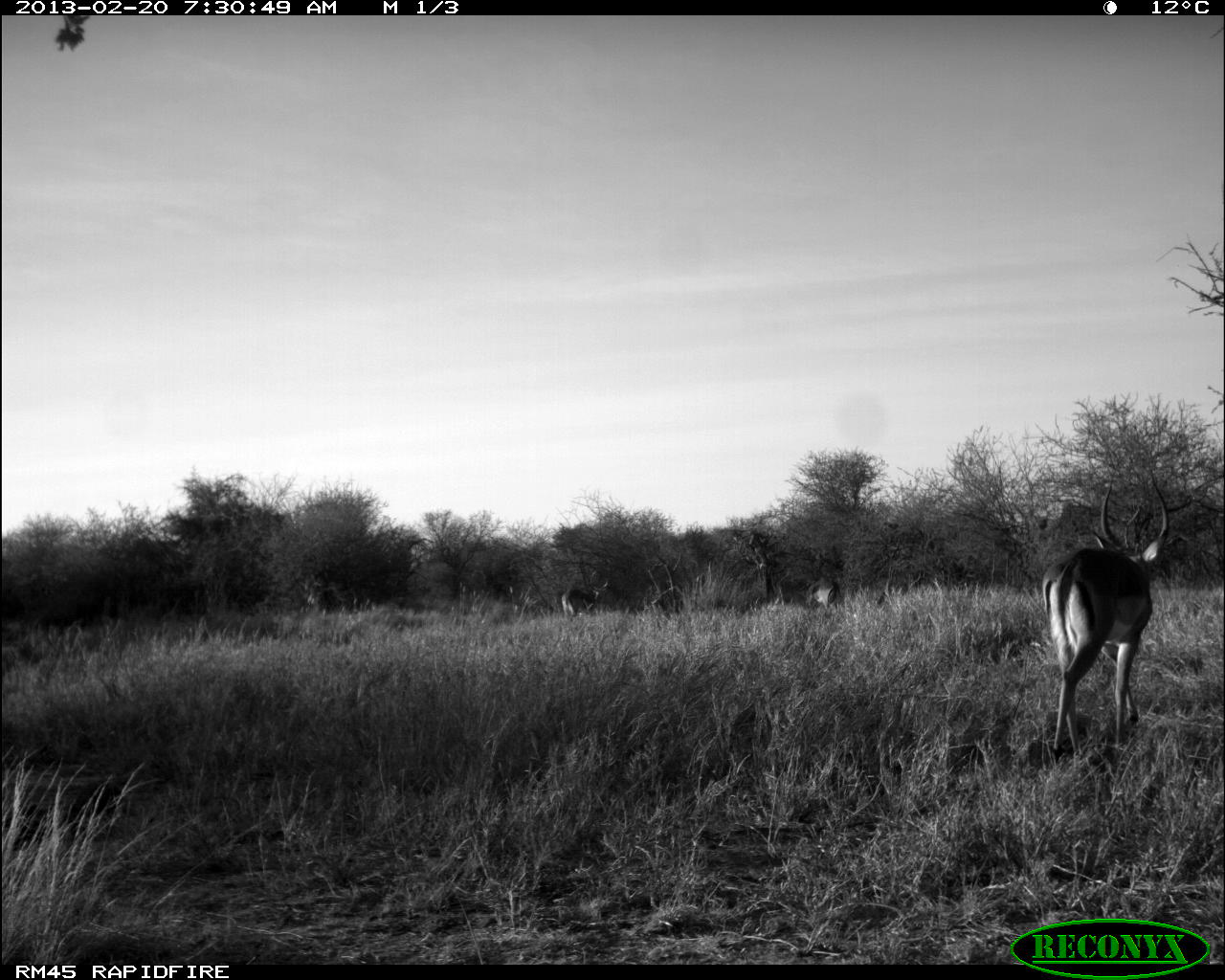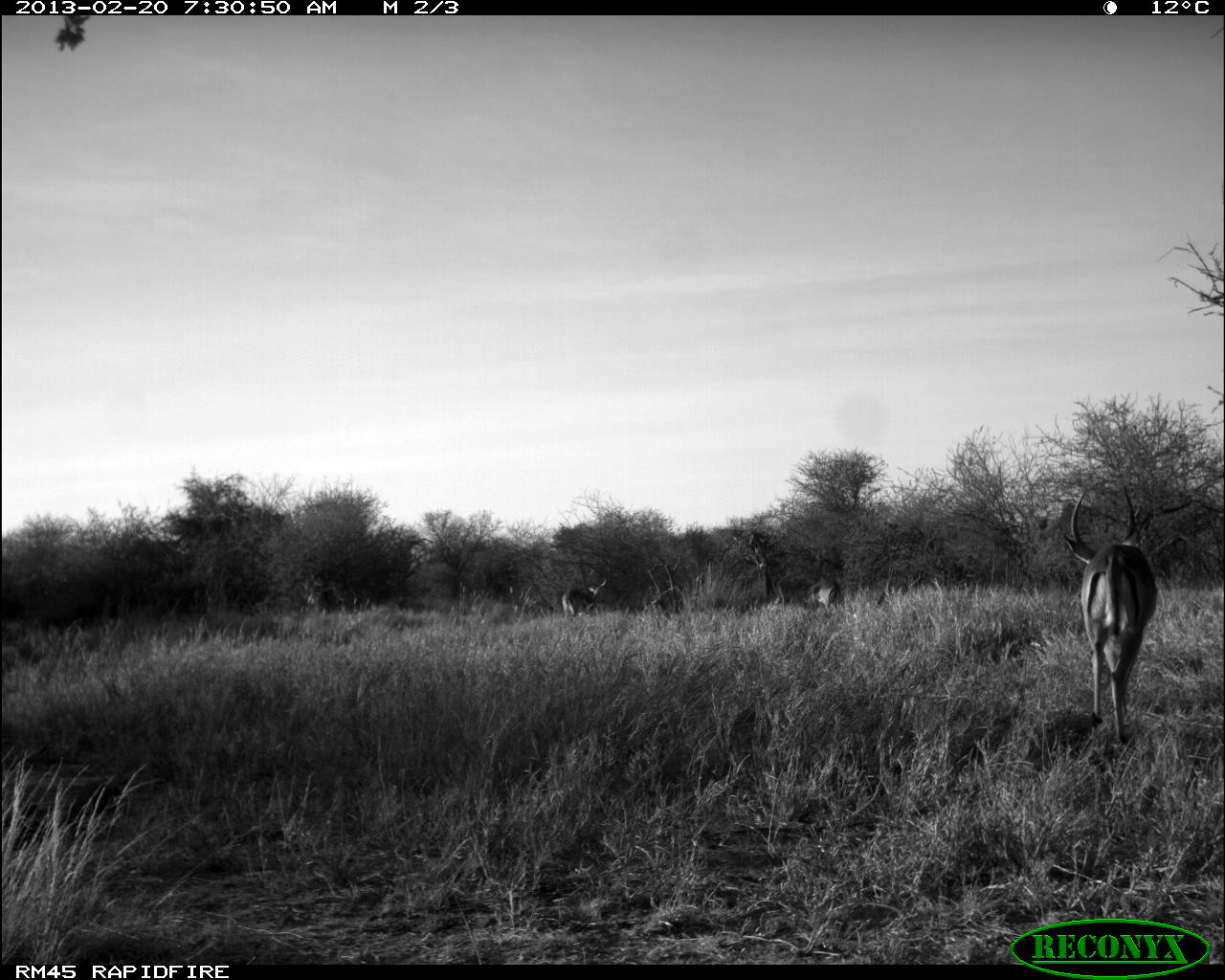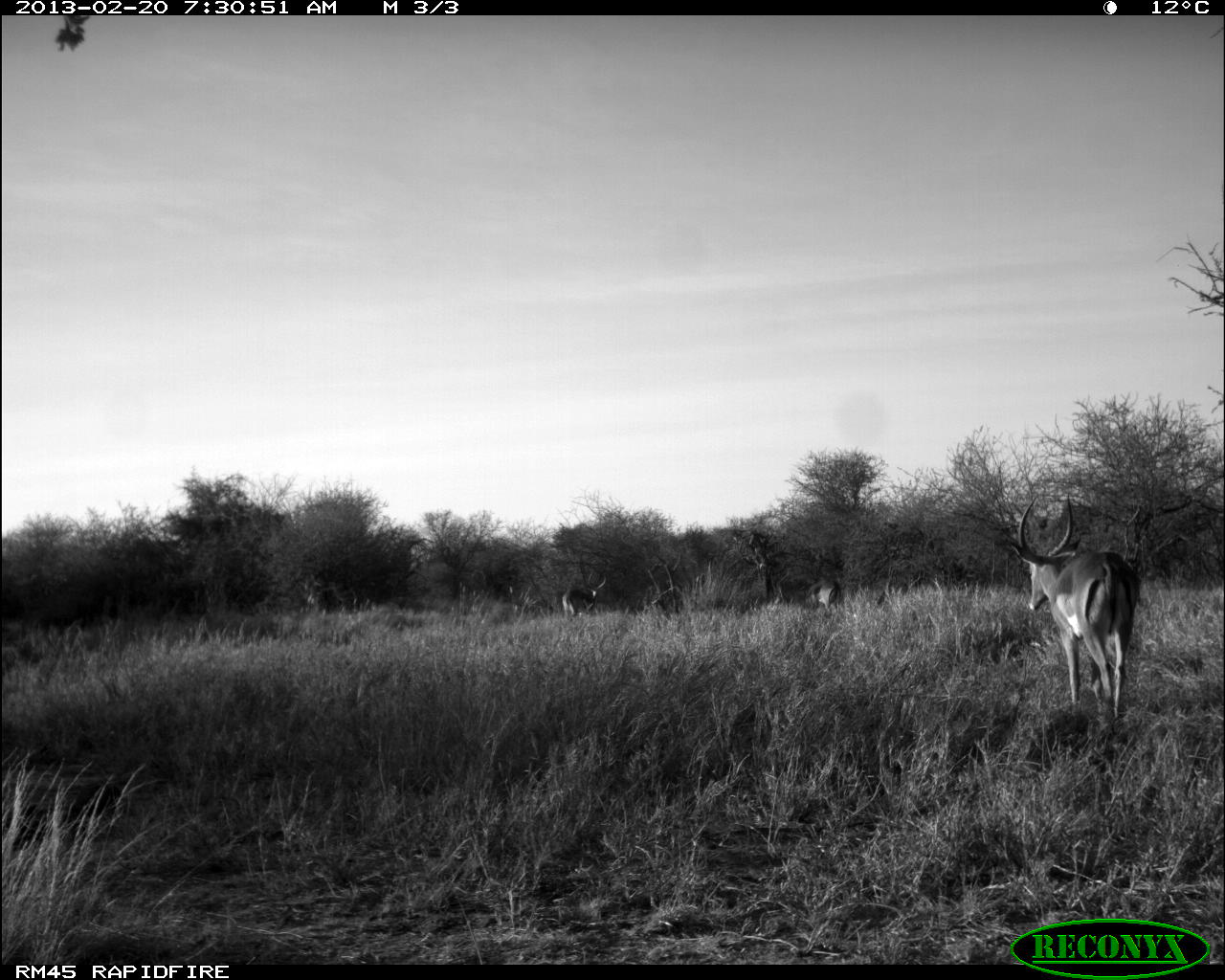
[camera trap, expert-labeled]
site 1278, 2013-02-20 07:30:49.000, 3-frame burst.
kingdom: Animalia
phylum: Chordata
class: Mammalia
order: Artiodactyla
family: Bovidae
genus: Aepyceros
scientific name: Aepyceros melampus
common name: impala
Aepyceros melampus (impala), count 3.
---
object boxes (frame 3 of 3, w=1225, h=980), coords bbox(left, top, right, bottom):
aepyceros melampus: bbox(1011, 493, 1140, 739); bbox(561, 570, 607, 615); bbox(801, 577, 845, 614)